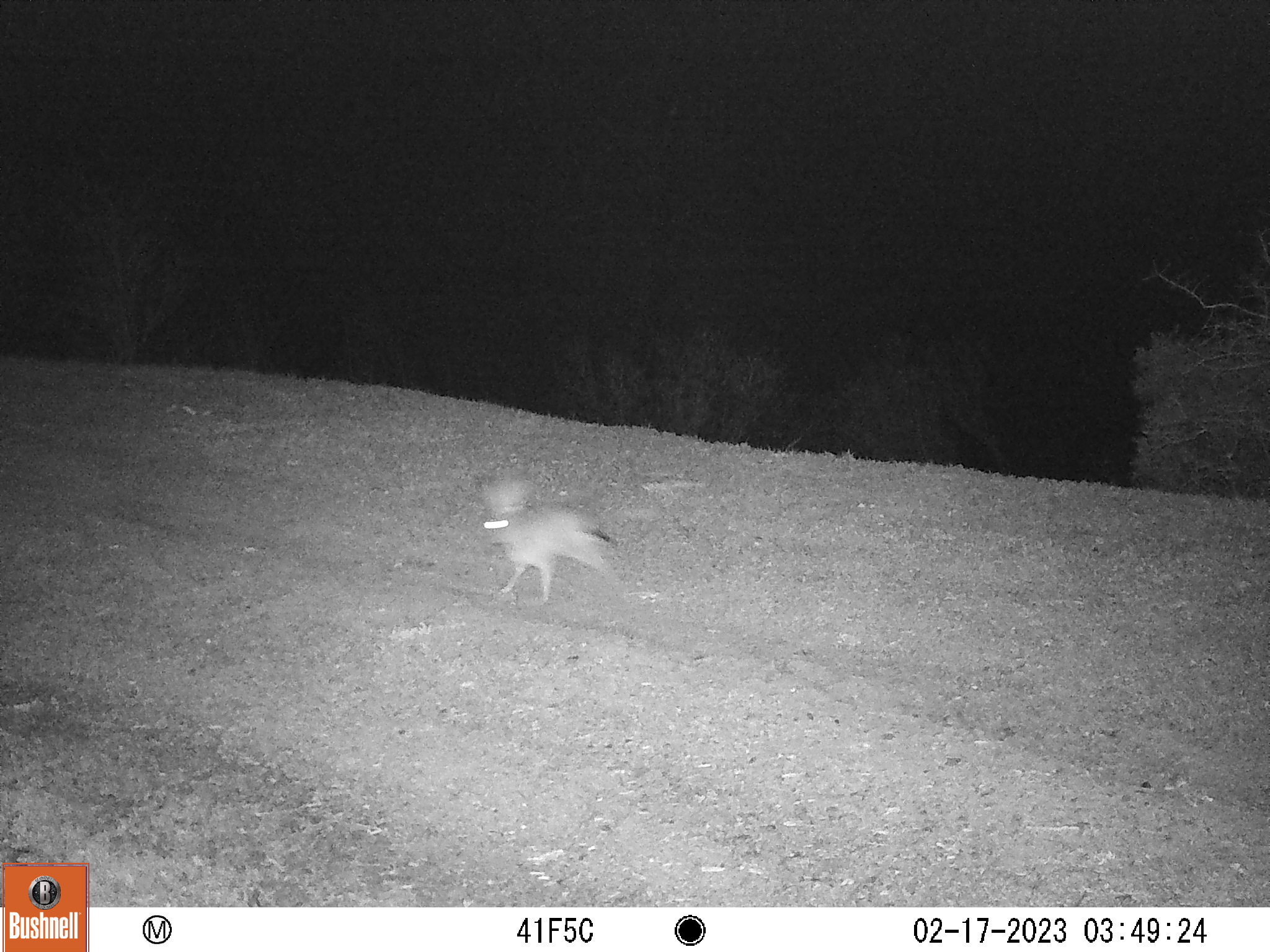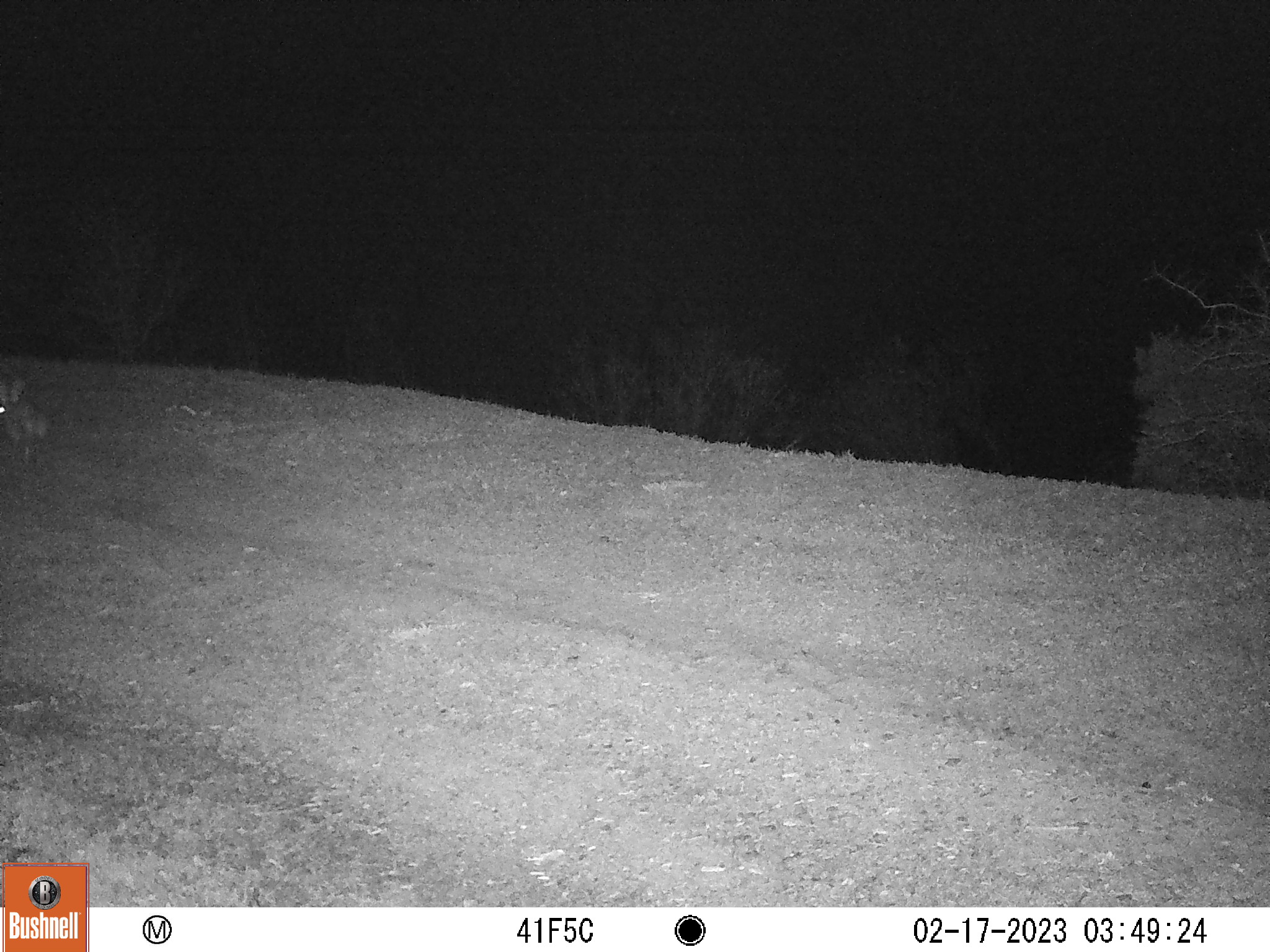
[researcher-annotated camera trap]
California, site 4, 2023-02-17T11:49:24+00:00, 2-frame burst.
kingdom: Animalia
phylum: Chordata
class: Mammalia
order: Lagomorpha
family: Leporidae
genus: Lepus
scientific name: Lepus californicus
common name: black-tailed jackrabbit